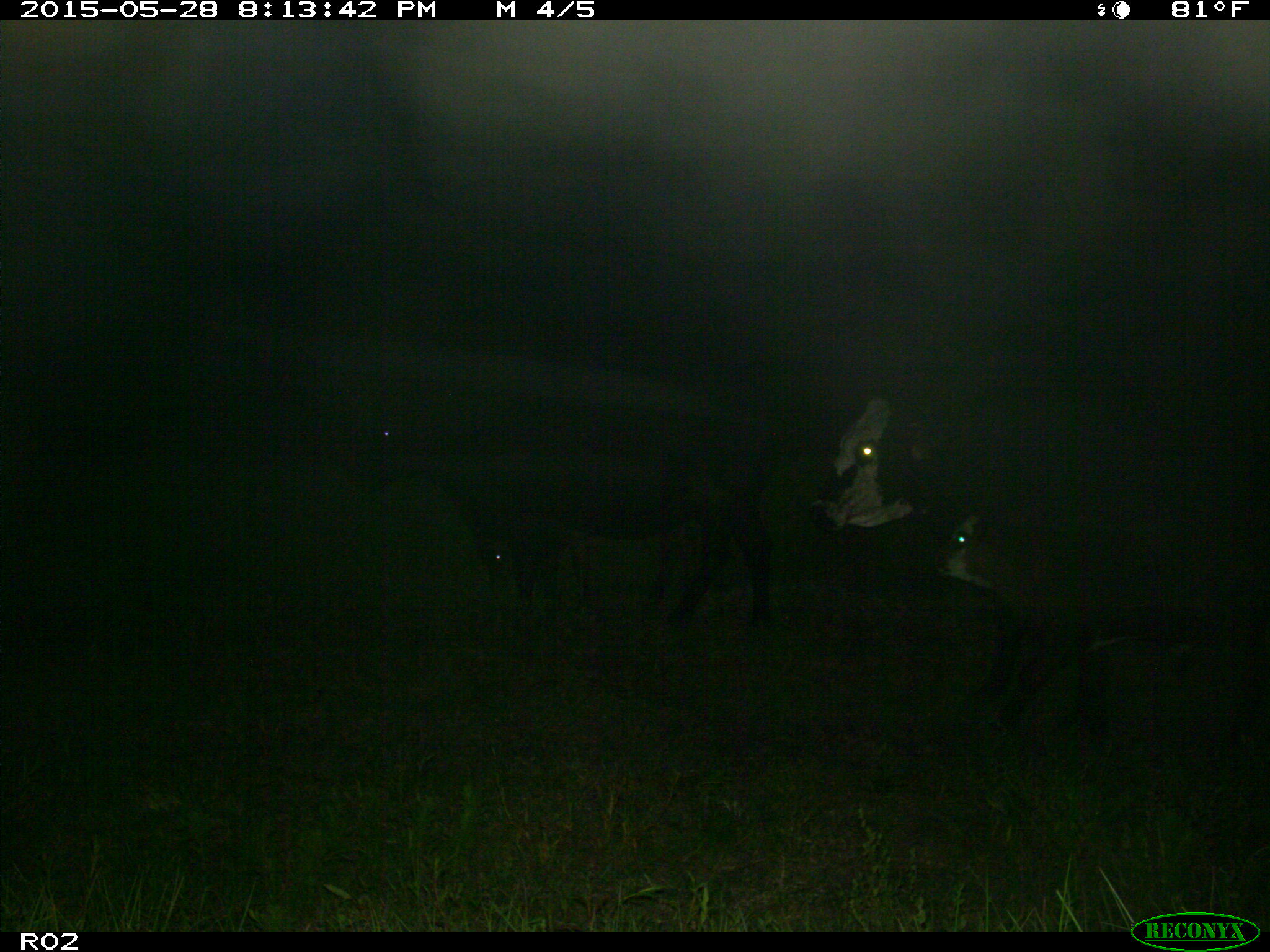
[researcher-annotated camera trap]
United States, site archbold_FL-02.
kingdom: Animalia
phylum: Chordata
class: Mammalia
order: Artiodactyla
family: Bovidae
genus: Bos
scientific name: Bos taurus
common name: domestic cow